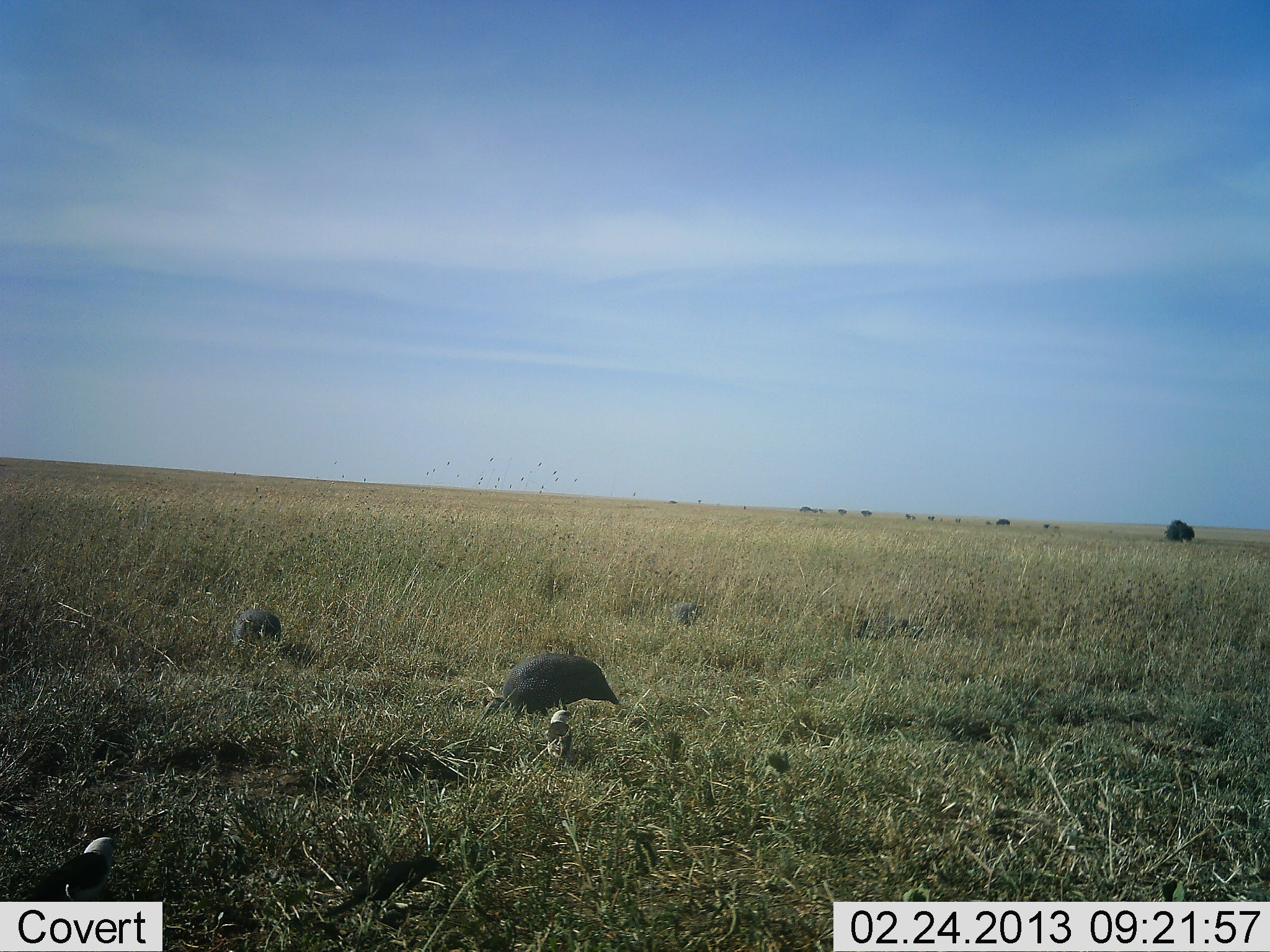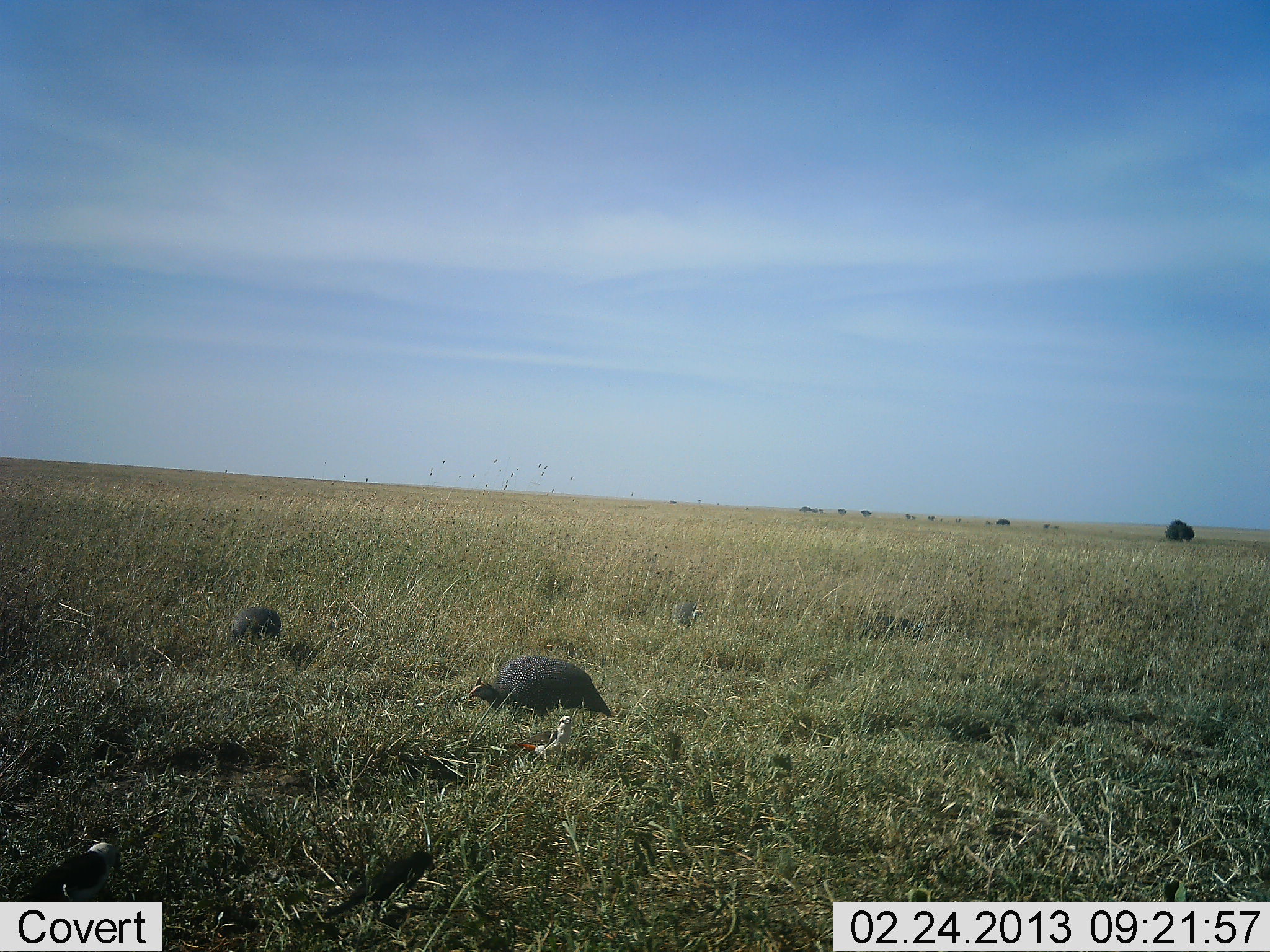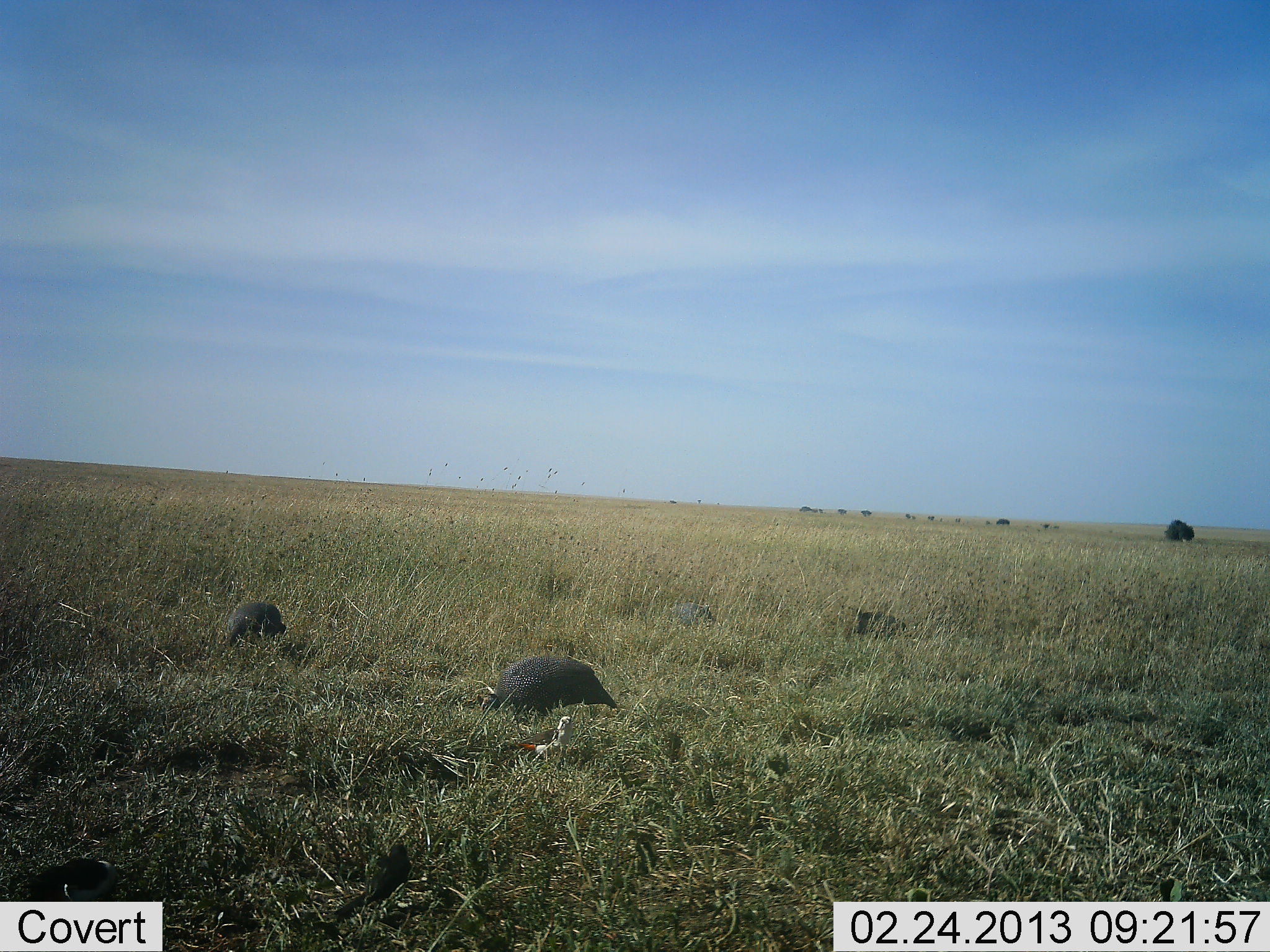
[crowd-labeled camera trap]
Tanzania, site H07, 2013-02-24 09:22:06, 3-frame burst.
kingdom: Animalia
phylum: Chordata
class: Aves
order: Galliformes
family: Numididae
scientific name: Numididae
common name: guinea fowl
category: guineafowl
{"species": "guineafowl (guinea fowl) (Numididae)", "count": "4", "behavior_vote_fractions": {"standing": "12%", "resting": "5%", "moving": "19%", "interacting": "0%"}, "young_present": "5%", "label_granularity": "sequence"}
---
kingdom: Animalia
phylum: Chordata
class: Aves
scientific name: Aves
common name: bird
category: otherbird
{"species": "otherbird (bird) (Aves)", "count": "2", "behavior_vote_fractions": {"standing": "52%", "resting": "4%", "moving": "22%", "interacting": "0%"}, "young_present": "0%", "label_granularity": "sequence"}